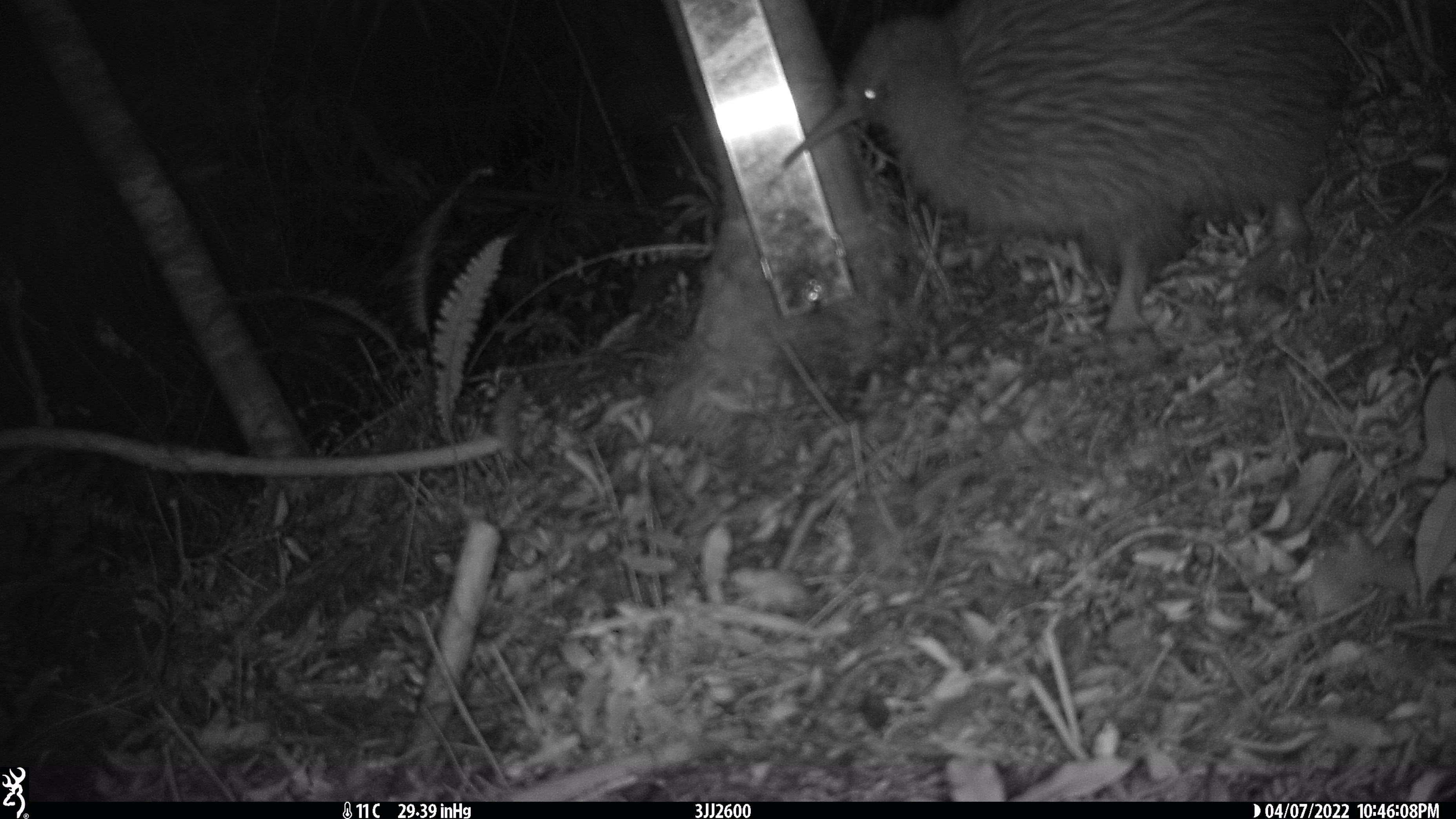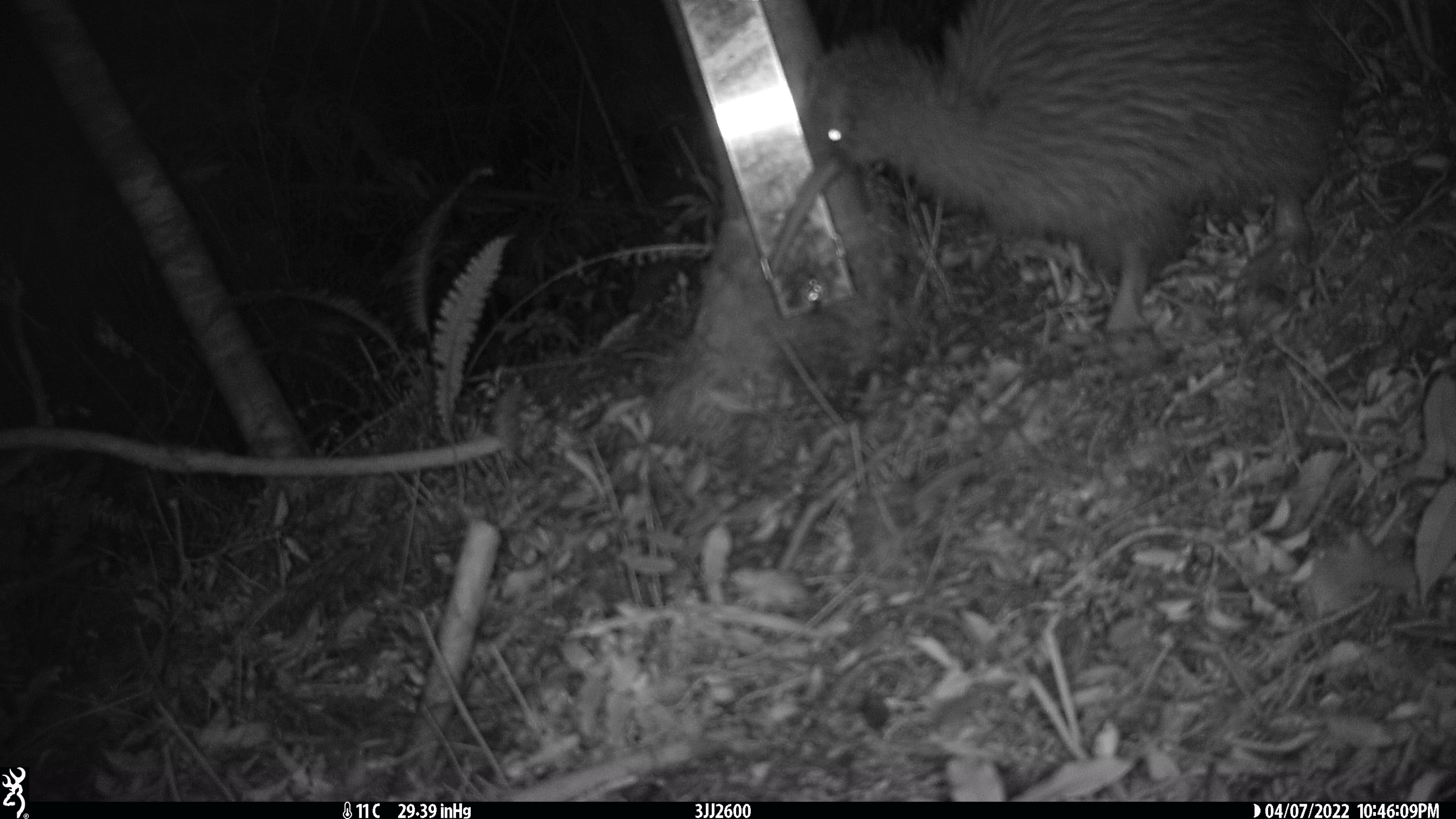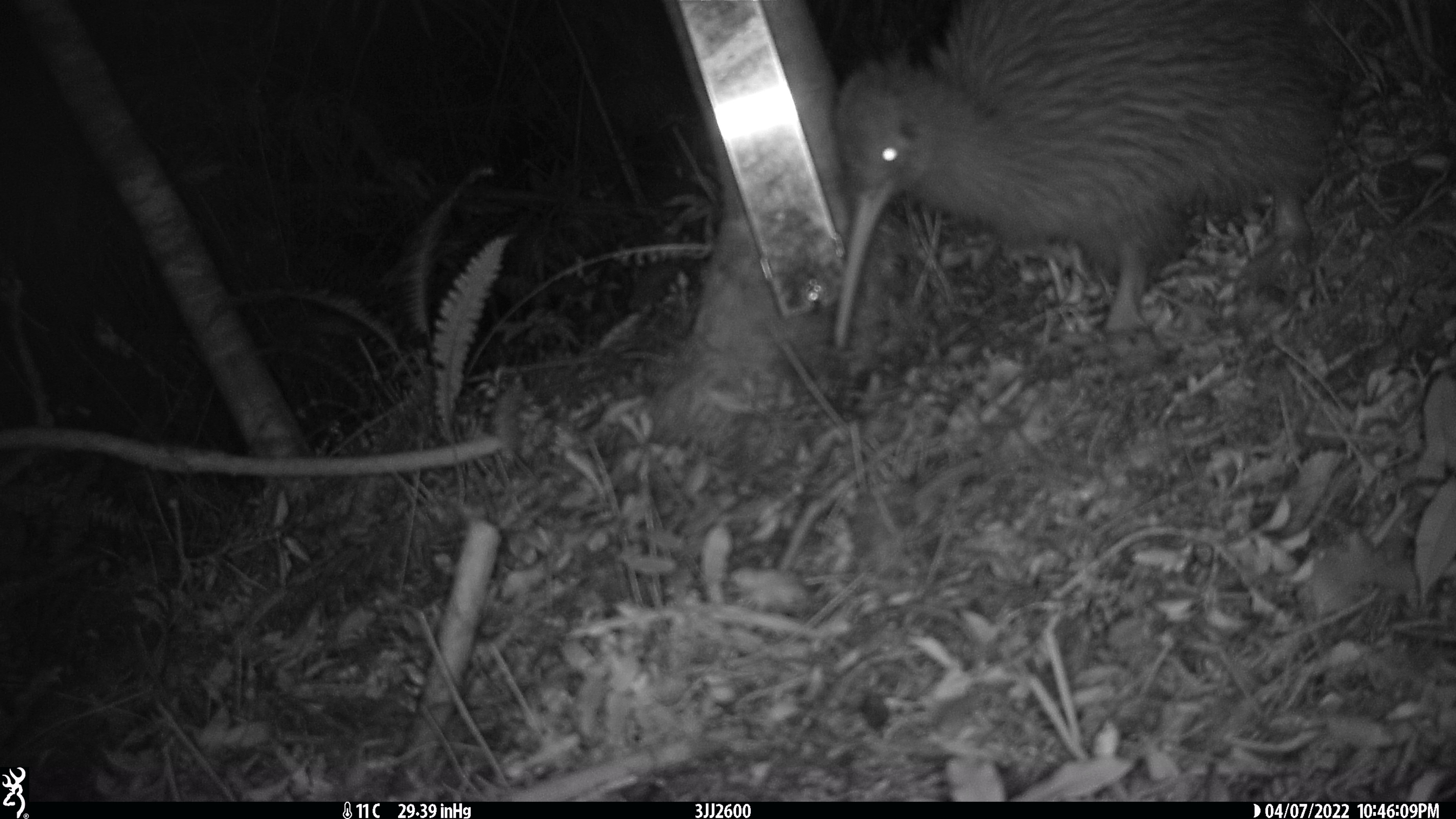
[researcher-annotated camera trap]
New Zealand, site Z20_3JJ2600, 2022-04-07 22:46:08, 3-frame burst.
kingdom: Animalia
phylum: Chordata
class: Aves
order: Apterygiformes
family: Apterygidae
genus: Apteryx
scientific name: Apteryx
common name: kiwi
Kiwi (Apteryx).